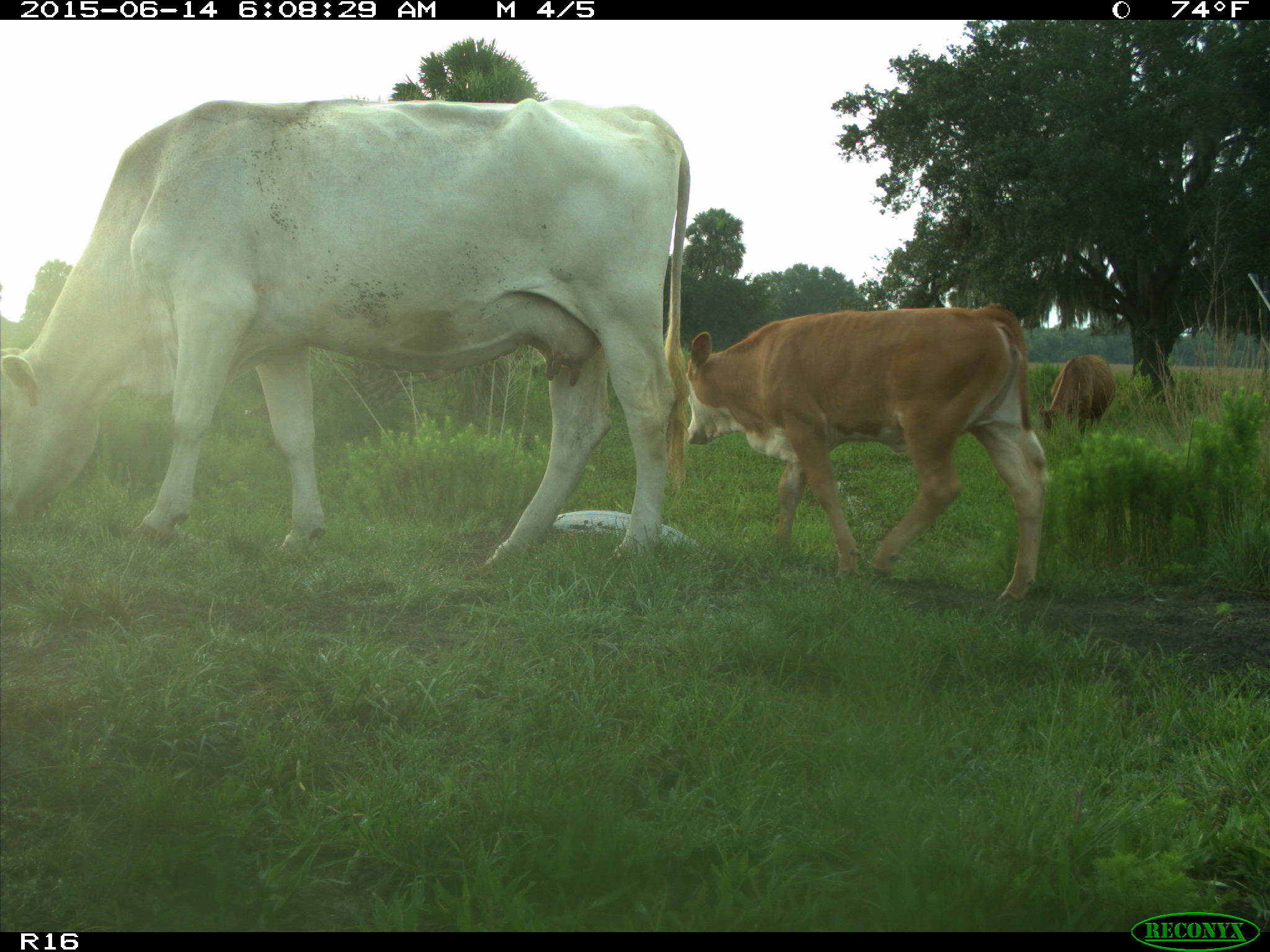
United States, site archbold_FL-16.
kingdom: Animalia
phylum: Chordata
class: Mammalia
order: Artiodactyla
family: Bovidae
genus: Bos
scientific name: Bos taurus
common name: domestic cow